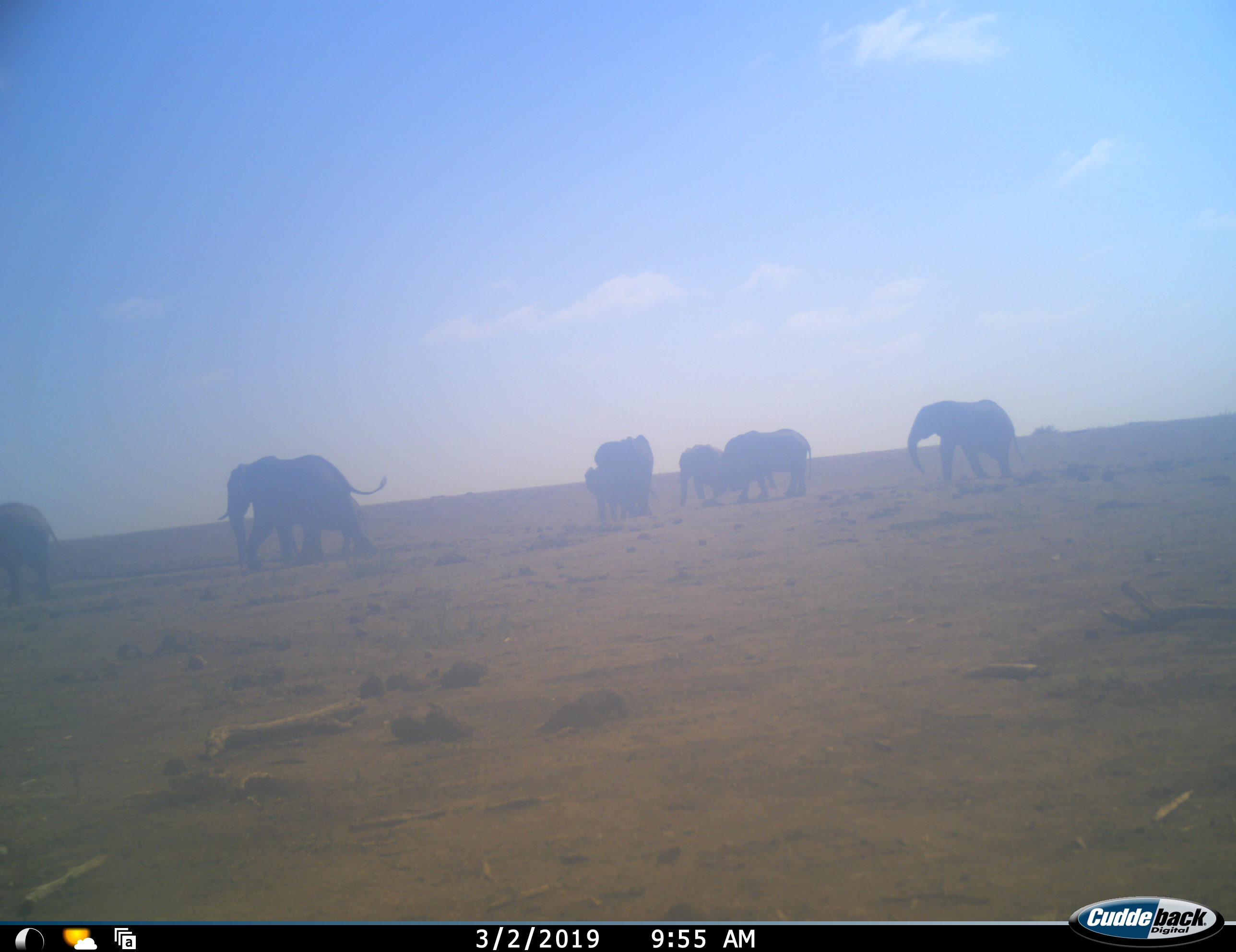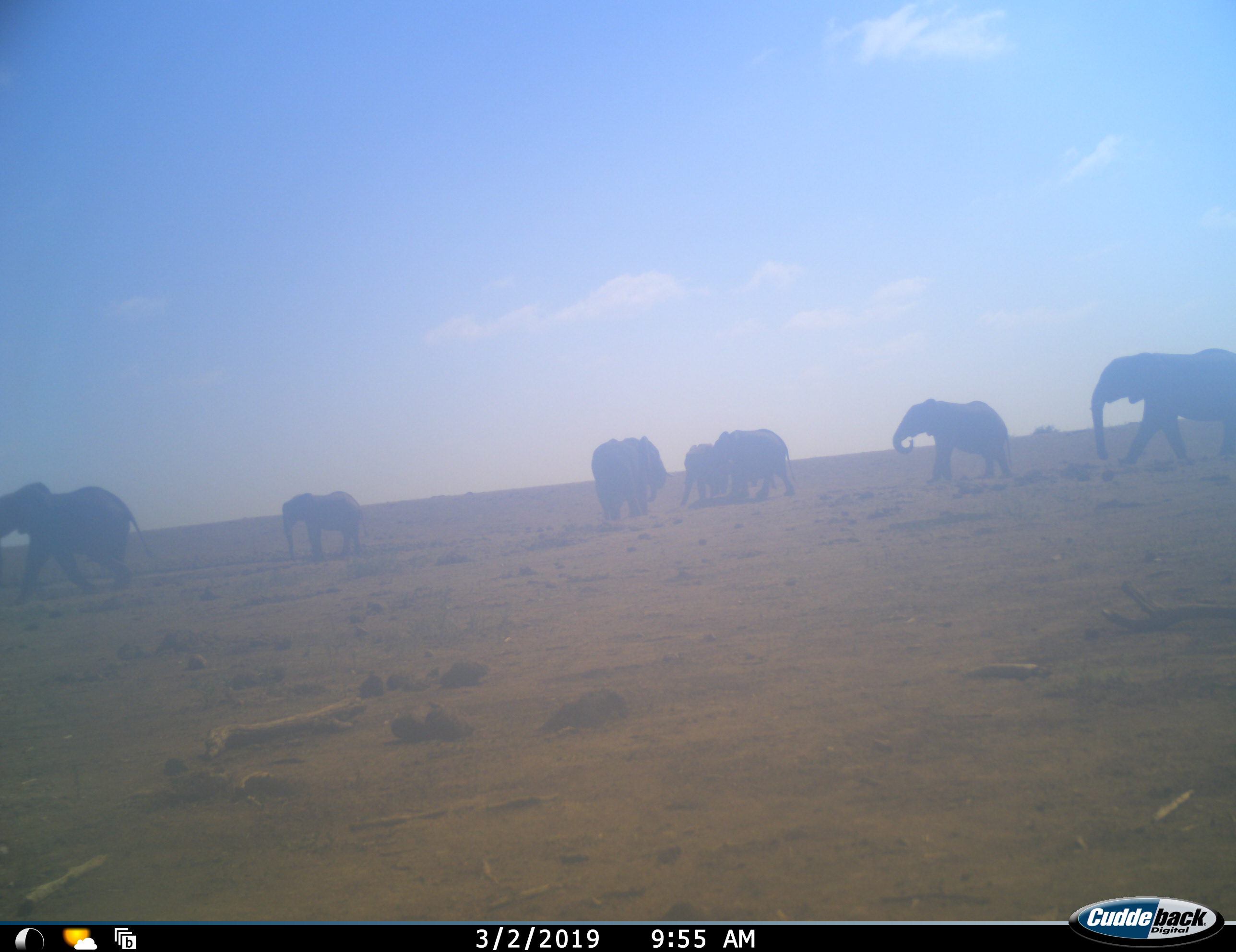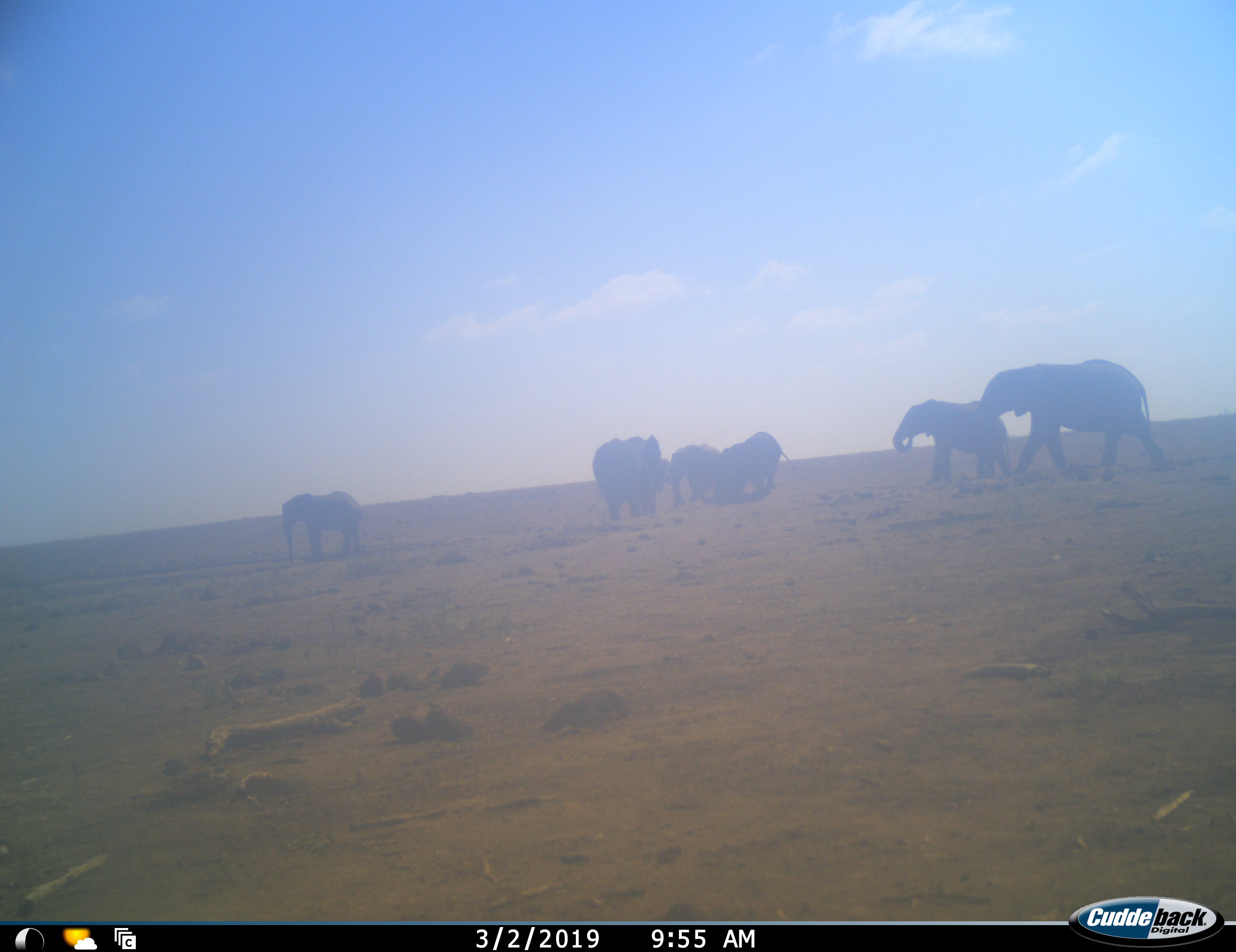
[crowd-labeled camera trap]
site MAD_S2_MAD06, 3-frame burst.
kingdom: Animalia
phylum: Chordata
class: Mammalia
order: Proboscidea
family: Elephantidae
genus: Loxodonta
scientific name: Loxodonta africana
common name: african bush elephant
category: elephant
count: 9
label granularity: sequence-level